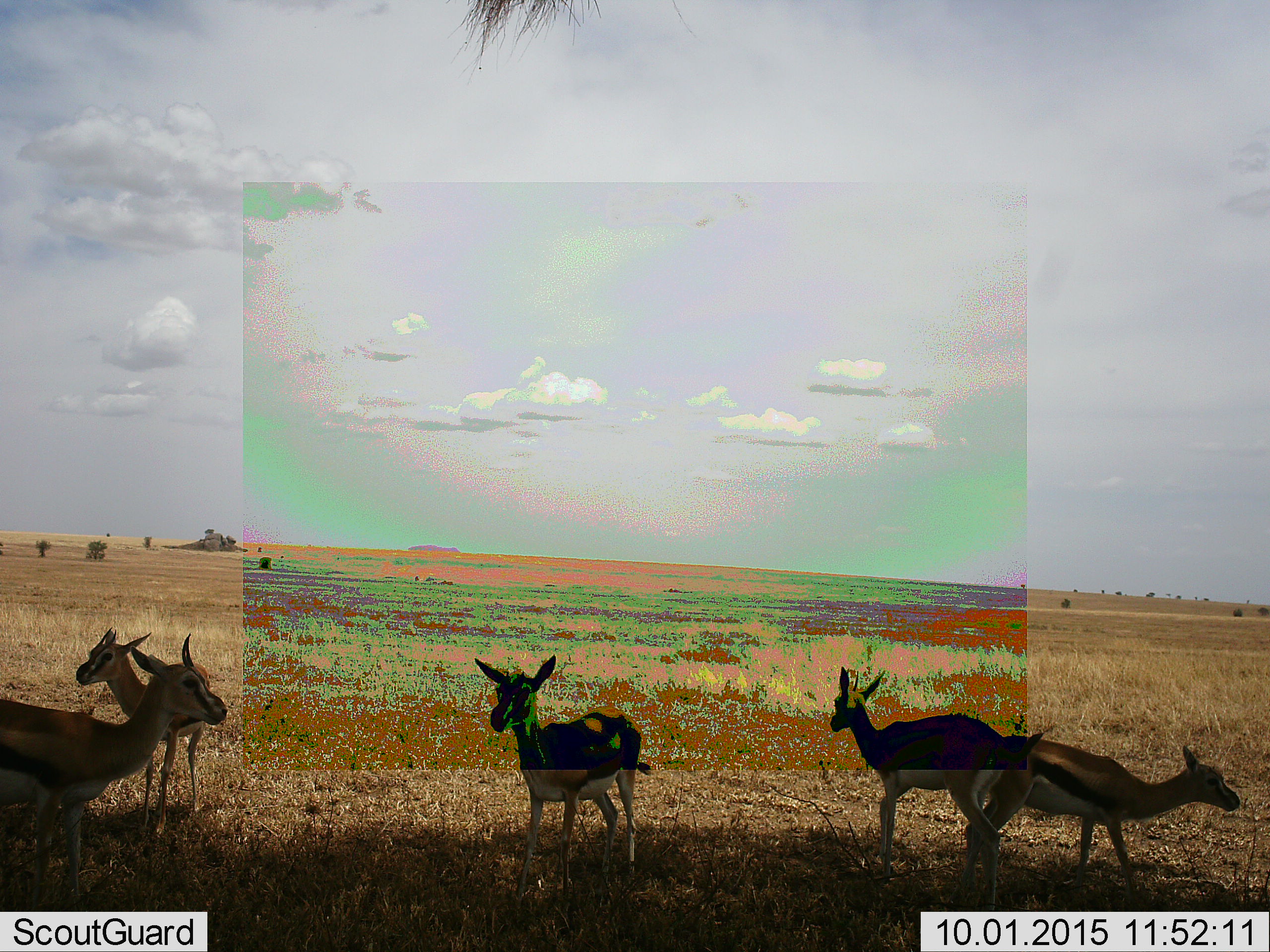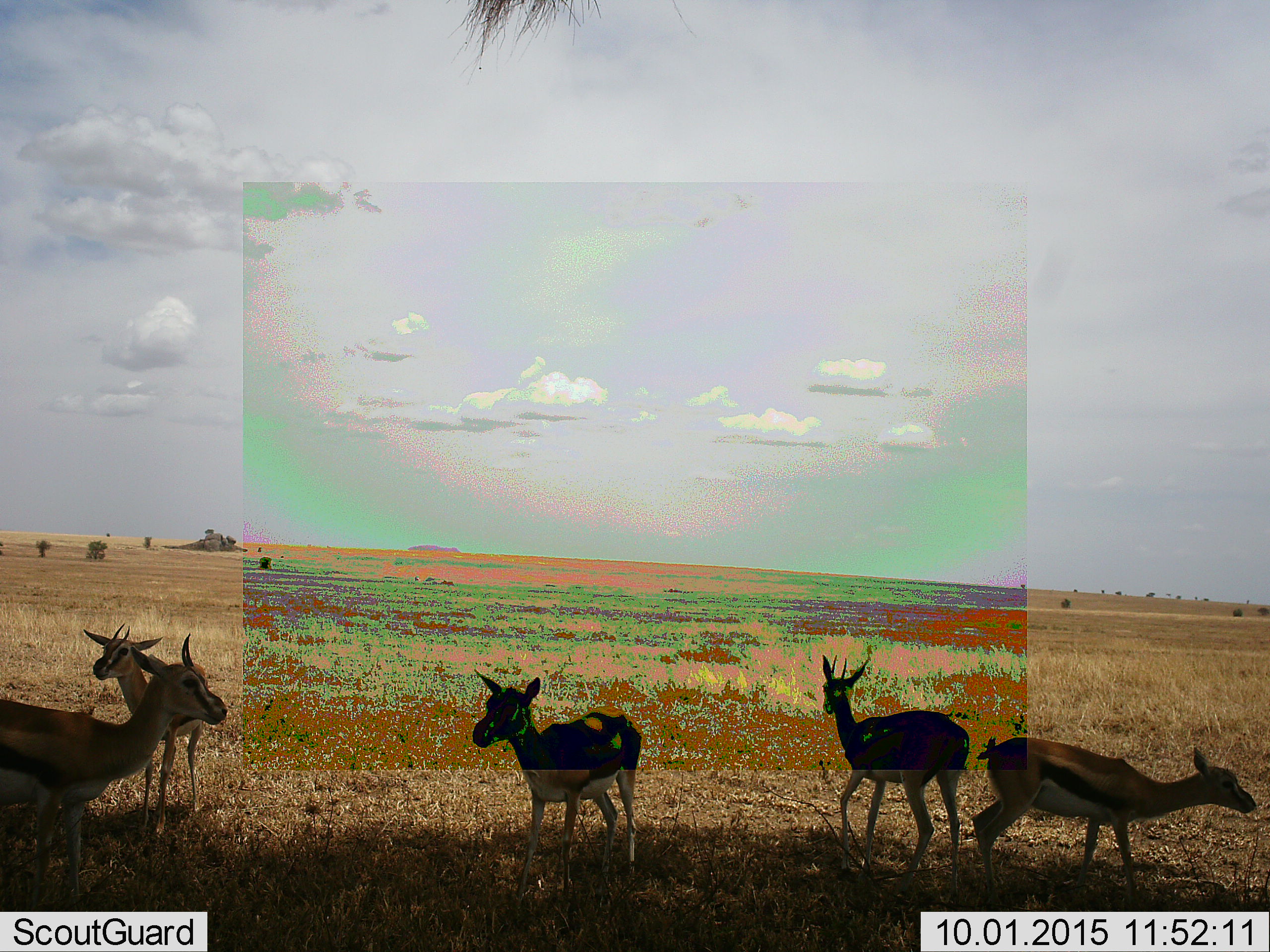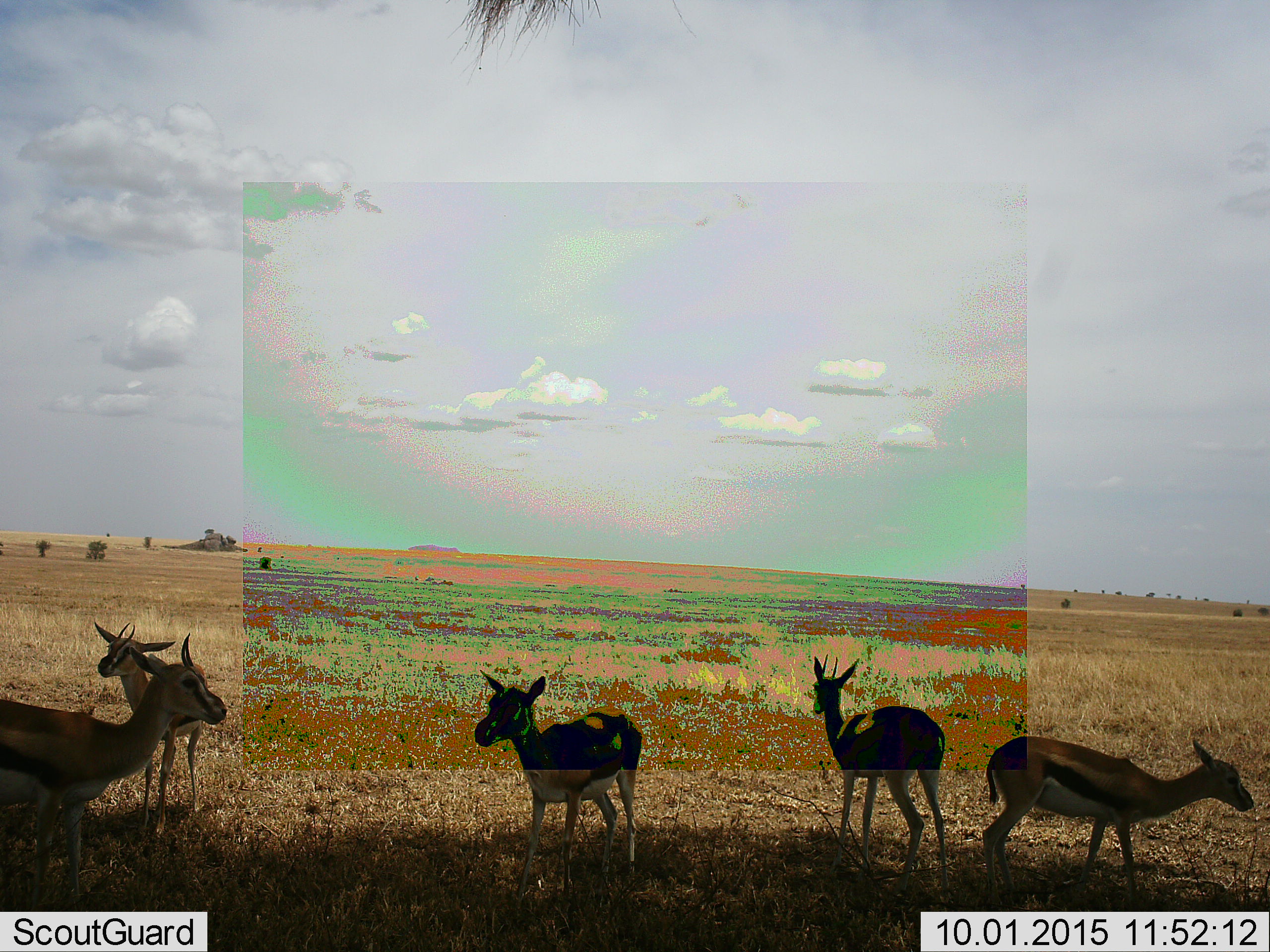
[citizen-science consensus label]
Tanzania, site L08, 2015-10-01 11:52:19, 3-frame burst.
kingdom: Animalia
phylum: Chordata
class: Mammalia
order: Artiodactyla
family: Bovidae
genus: Eudorcas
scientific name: Eudorcas thomsonii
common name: thomson's gazelle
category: gazellethomsons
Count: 5.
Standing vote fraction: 100%.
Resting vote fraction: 0%.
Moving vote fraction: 56%.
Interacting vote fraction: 0%.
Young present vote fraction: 44%.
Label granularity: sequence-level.